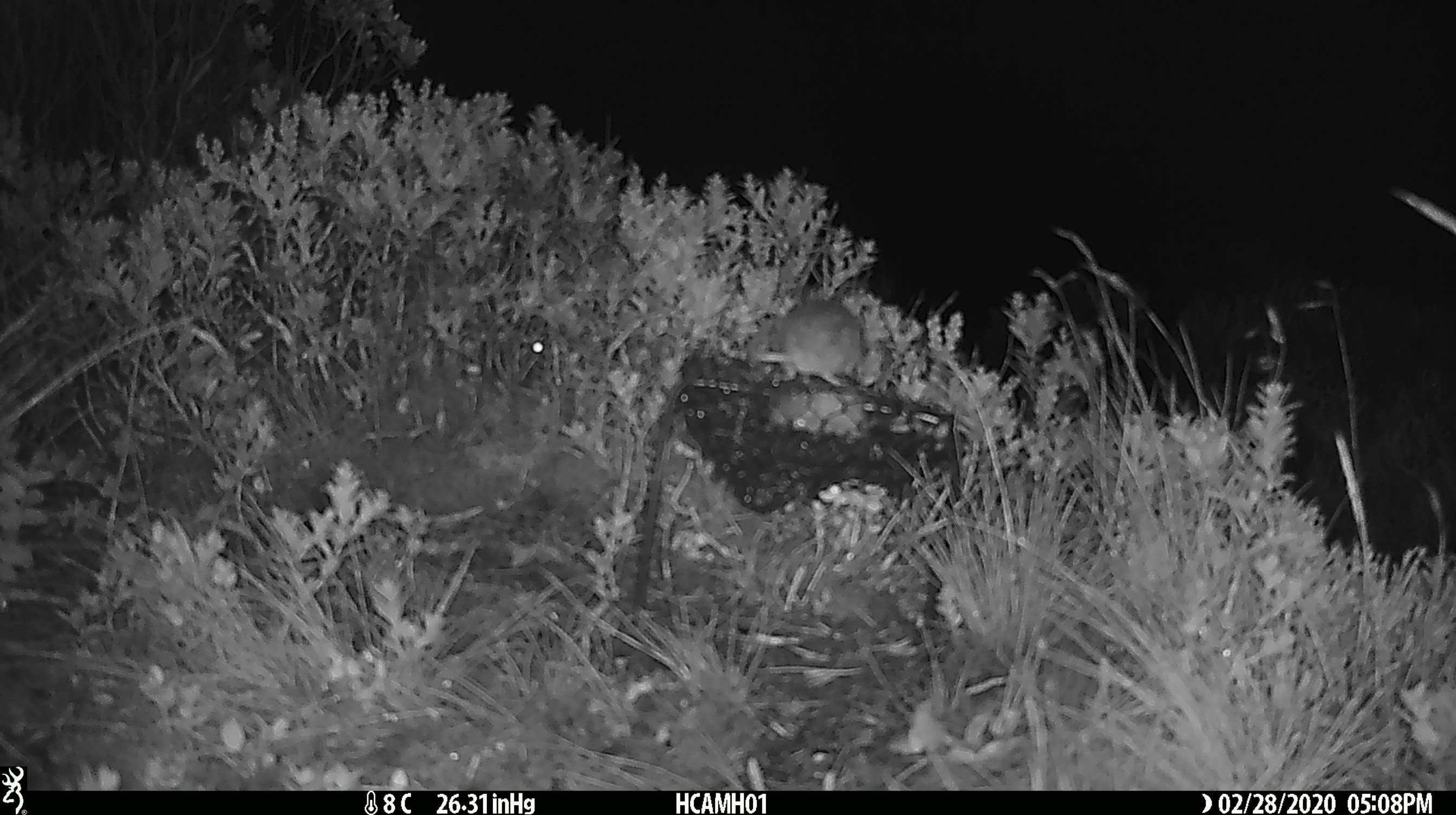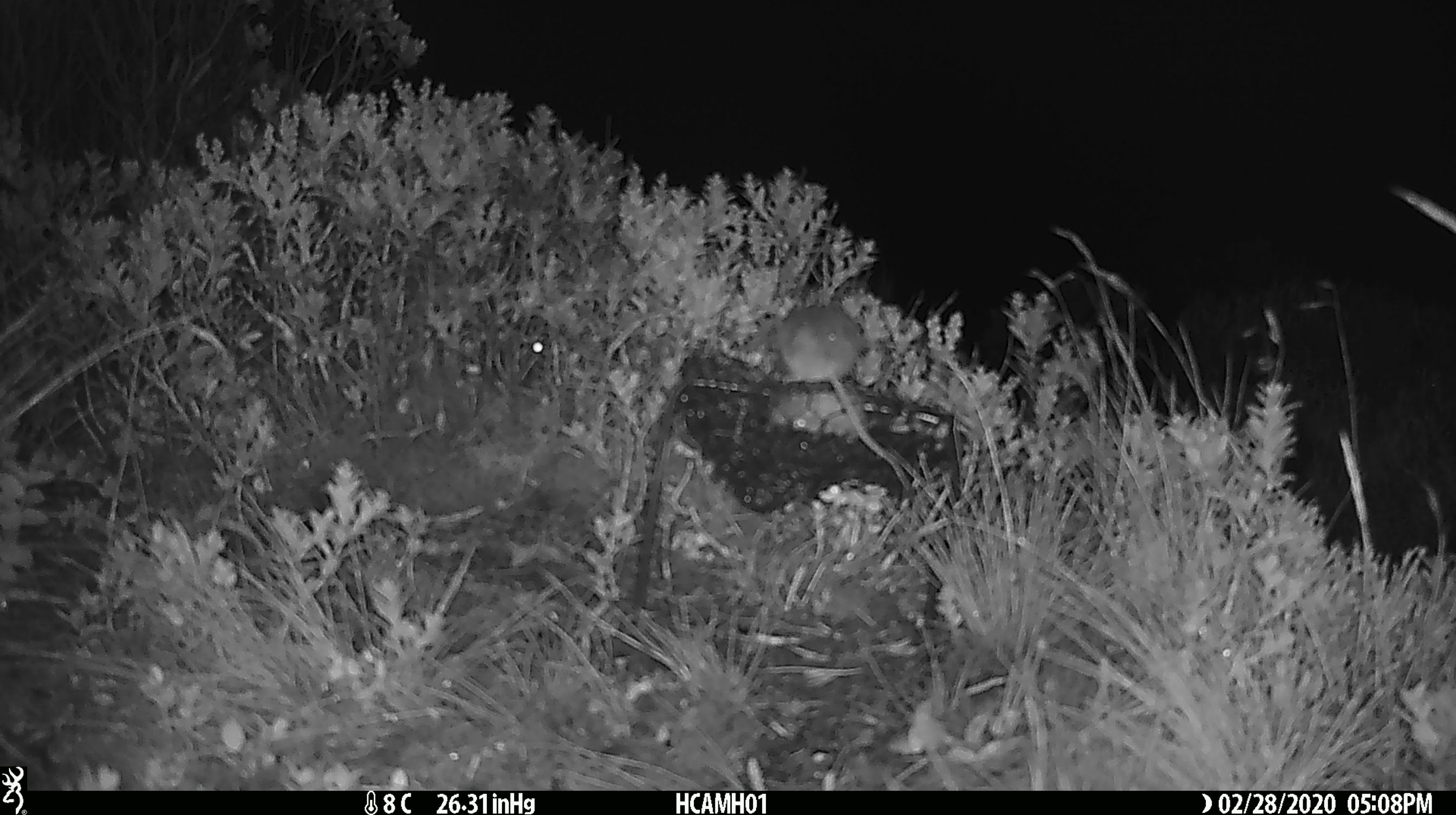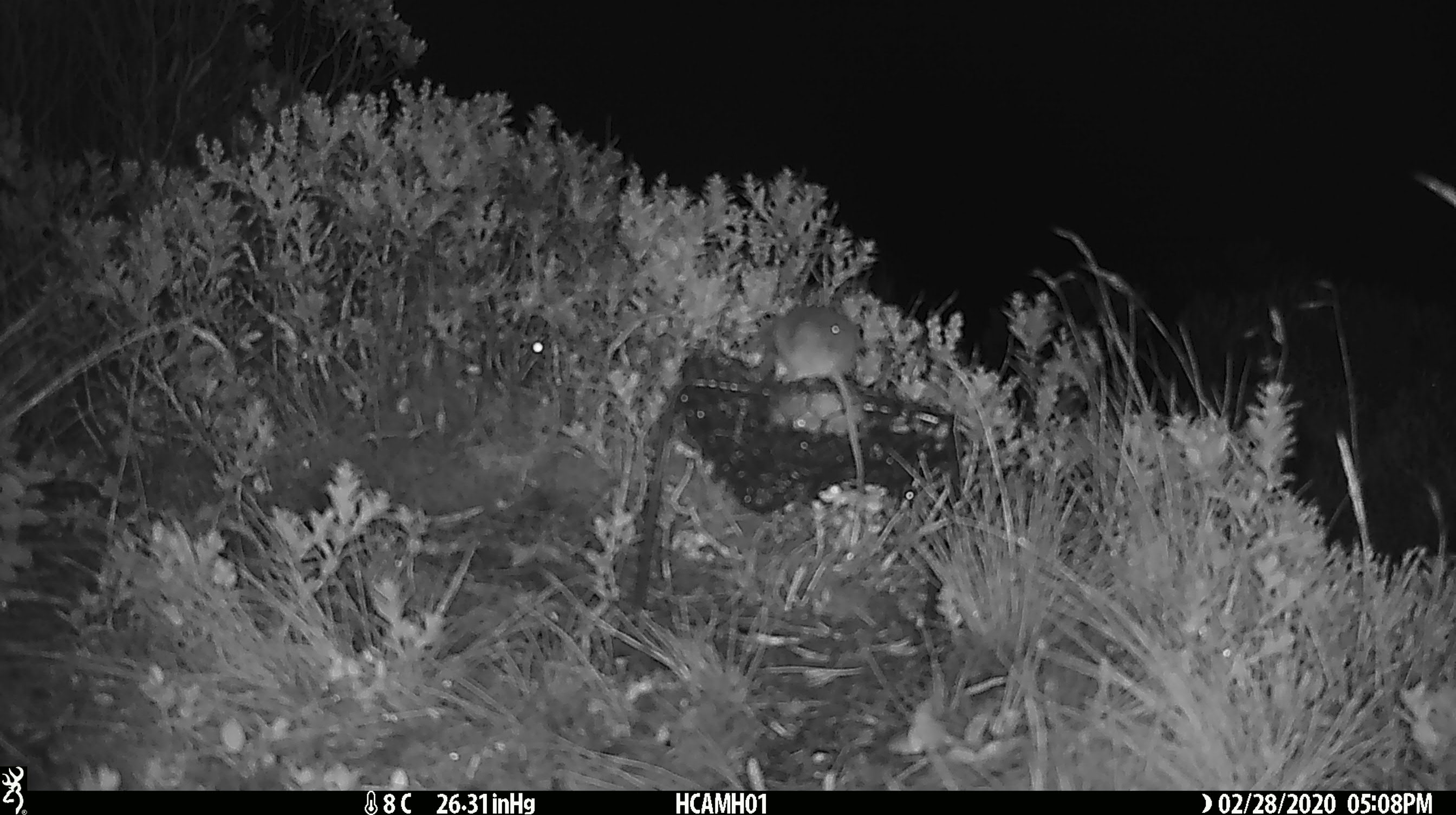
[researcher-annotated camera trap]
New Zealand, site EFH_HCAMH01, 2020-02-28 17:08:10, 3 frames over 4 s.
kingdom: Animalia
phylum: Chordata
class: Mammalia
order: Rodentia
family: Muridae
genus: Mus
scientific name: Mus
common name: mouse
Mouse (Mus).